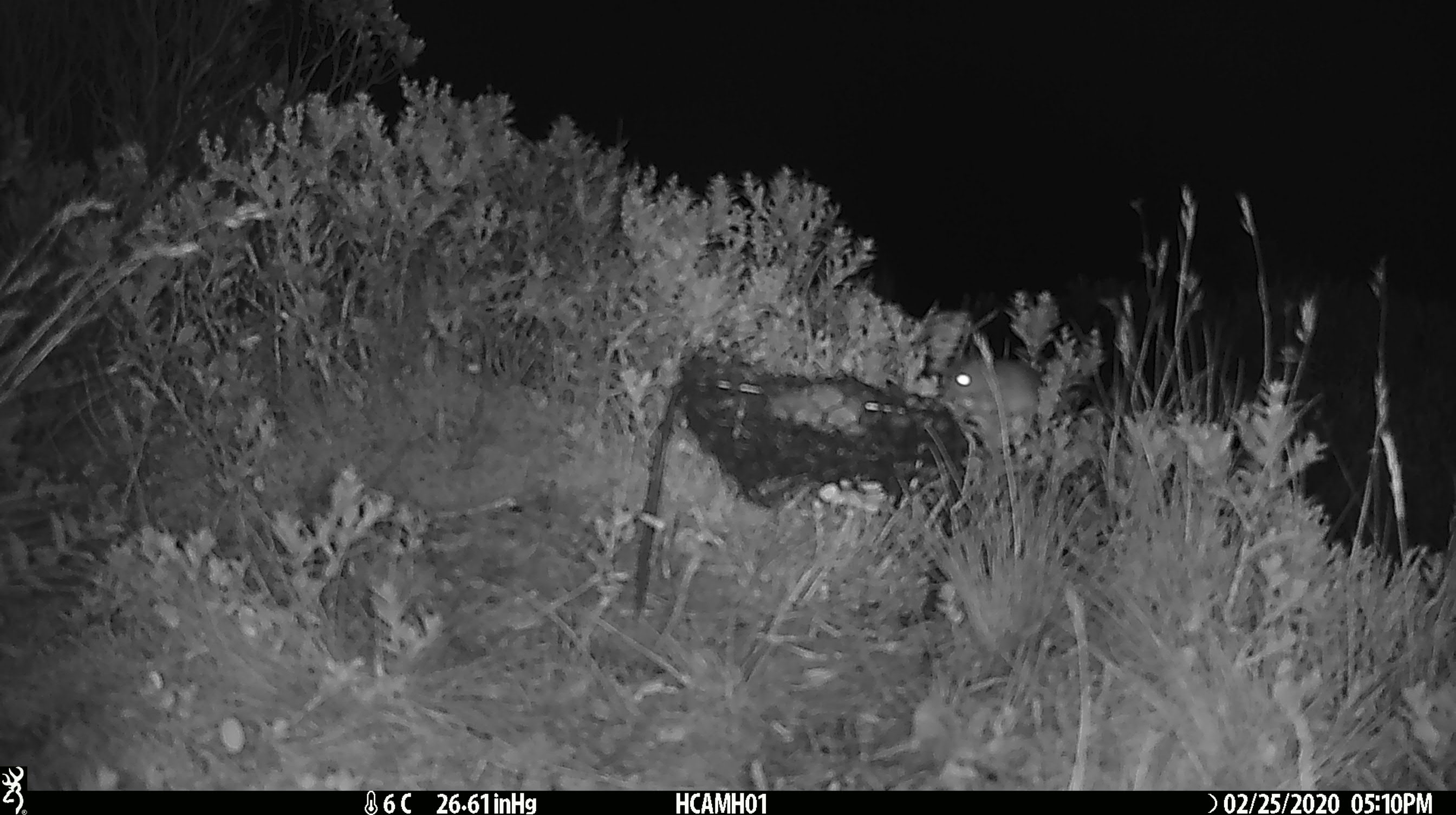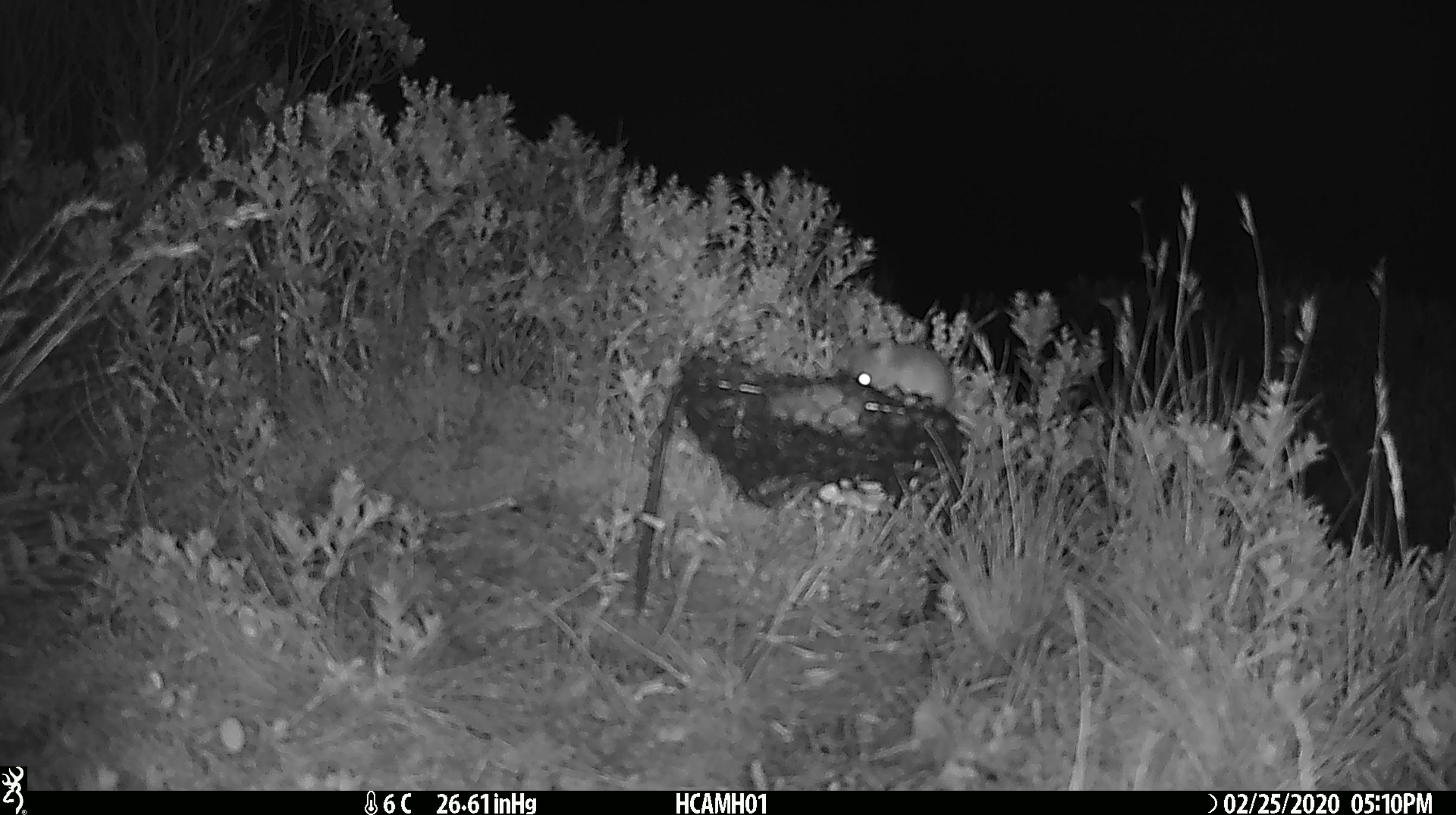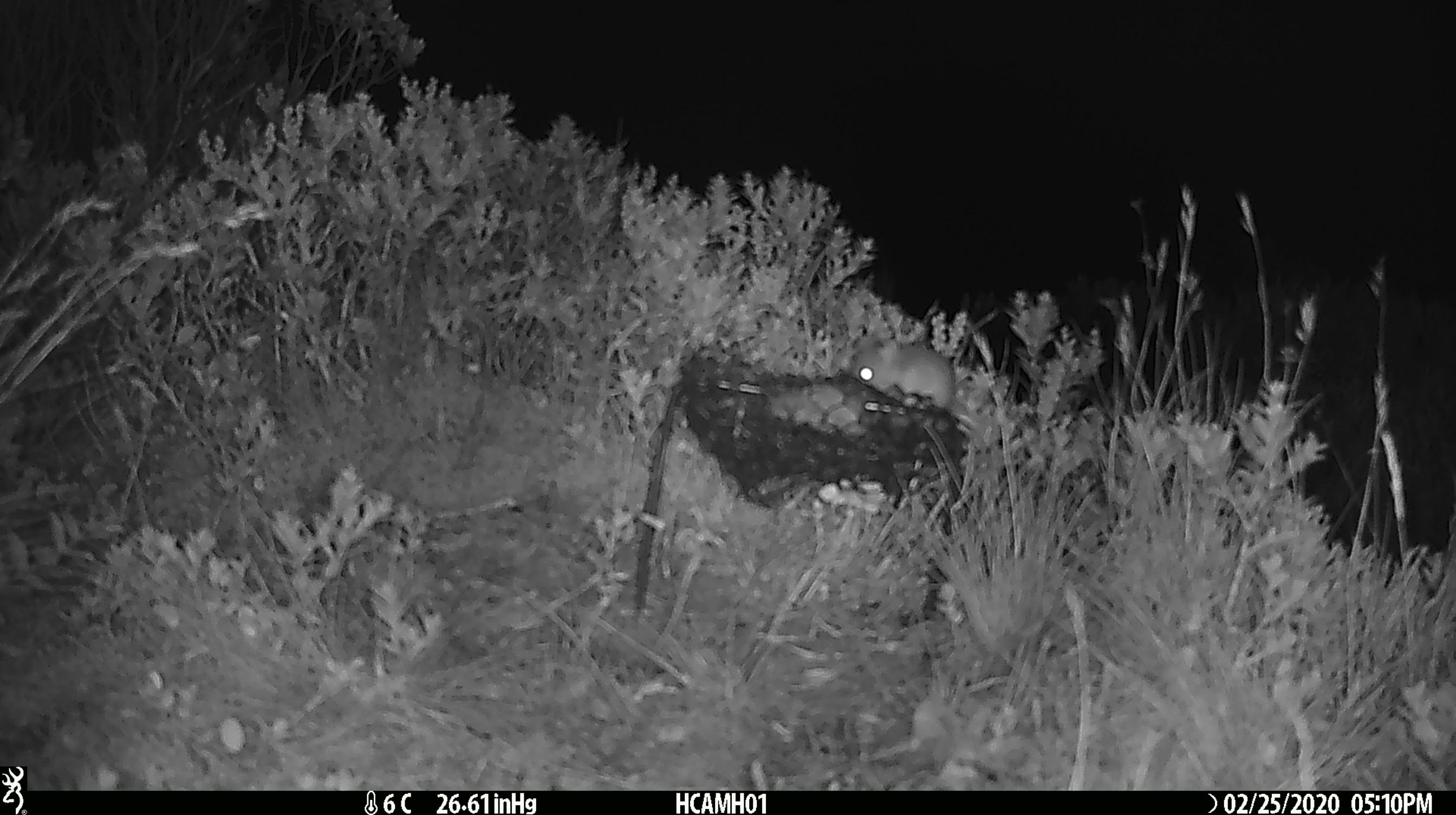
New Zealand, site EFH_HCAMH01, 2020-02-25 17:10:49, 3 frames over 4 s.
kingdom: Animalia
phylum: Chordata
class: Mammalia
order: Rodentia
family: Muridae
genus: Mus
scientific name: Mus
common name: mouse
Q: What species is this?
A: Mouse (Mus).